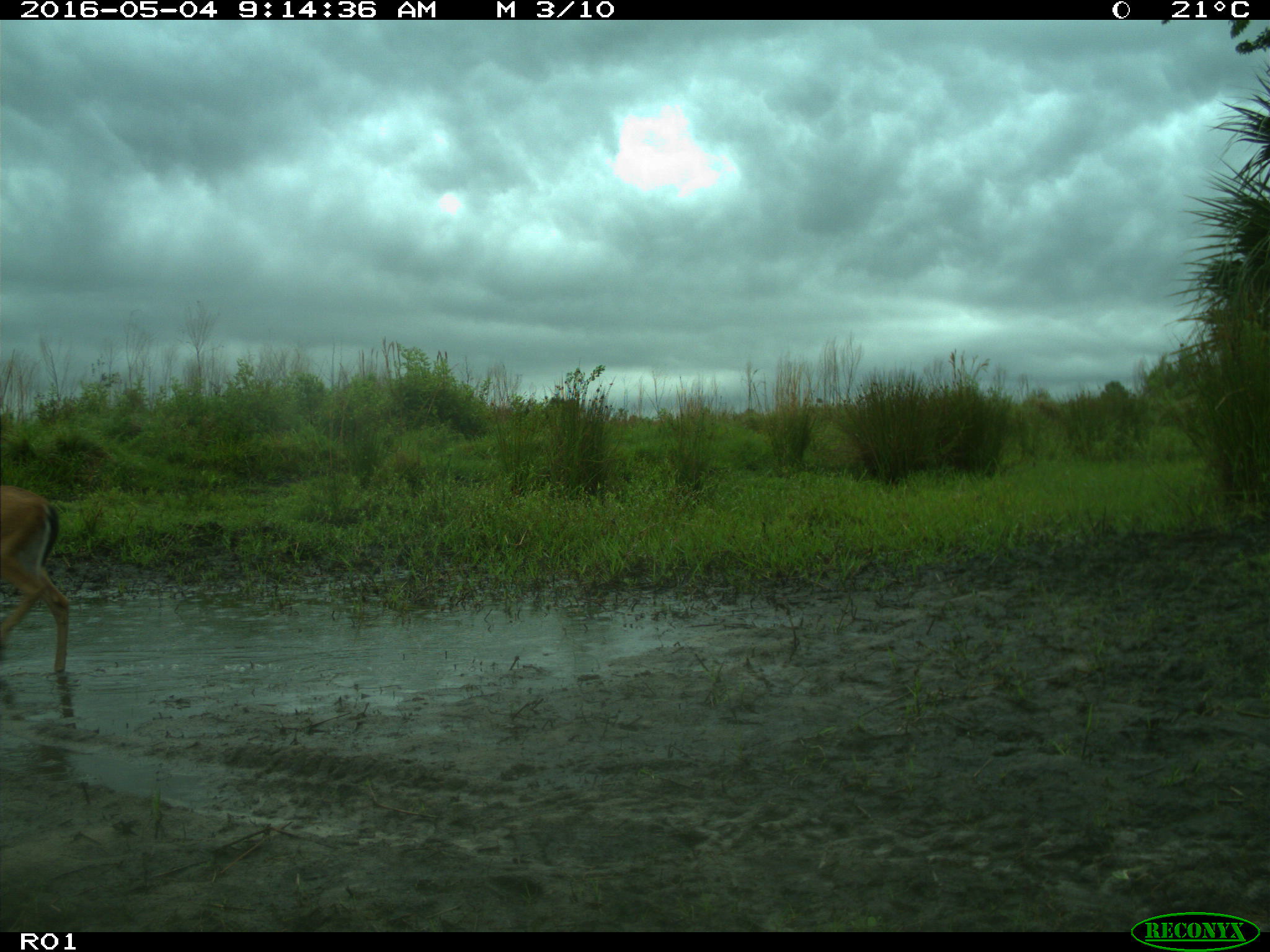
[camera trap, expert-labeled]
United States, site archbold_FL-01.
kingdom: Animalia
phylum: Chordata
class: Mammalia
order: Artiodactyla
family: Cervidae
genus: Odocoileus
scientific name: Odocoileus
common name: deer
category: unidentified deer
Unidentified deer (deer) (Odocoileus).